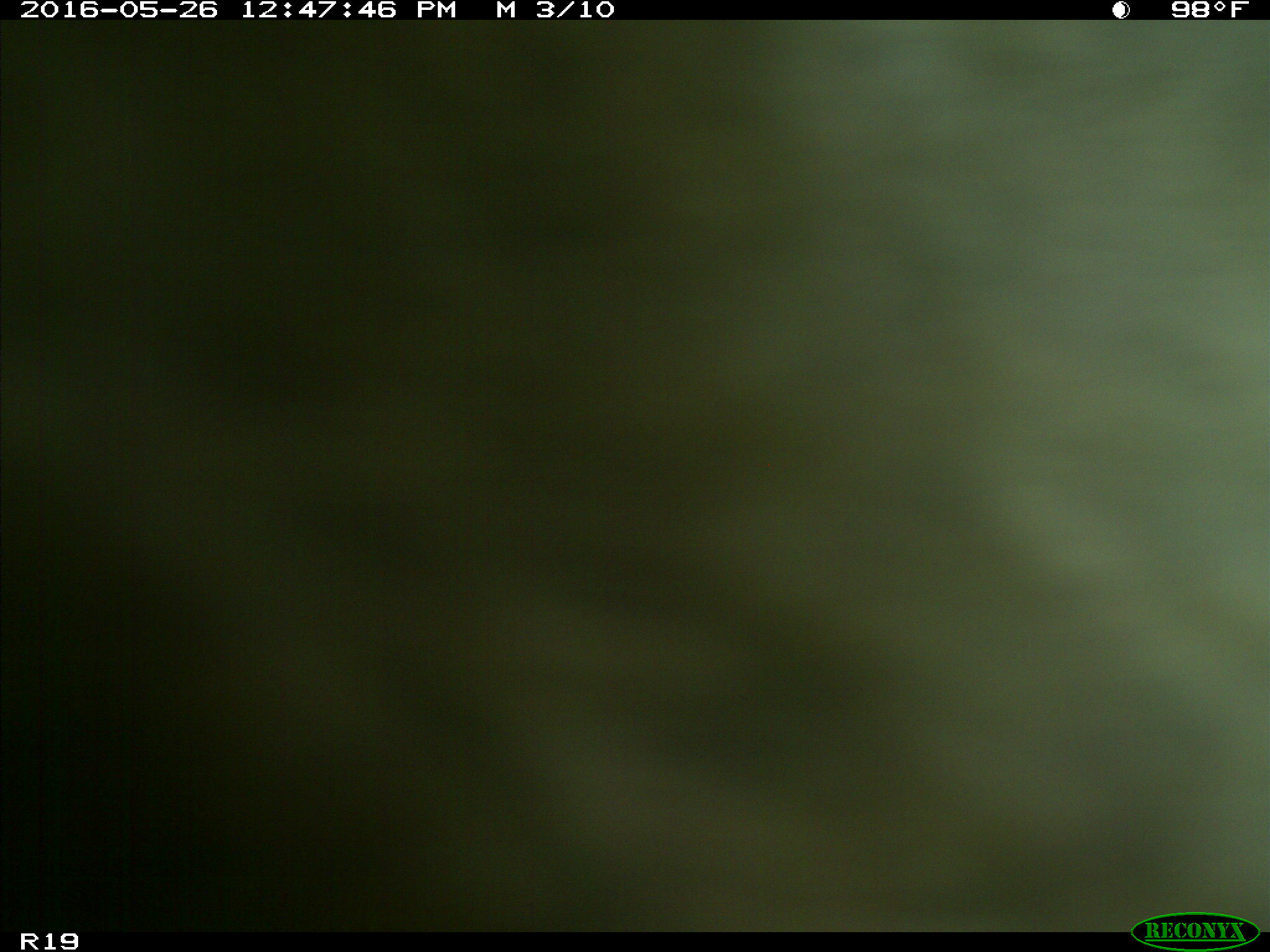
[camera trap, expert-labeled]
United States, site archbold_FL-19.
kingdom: Animalia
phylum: Chordata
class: Mammalia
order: Artiodactyla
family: Bovidae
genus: Bos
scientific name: Bos taurus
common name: domestic cow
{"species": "Bos taurus (domestic cow)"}